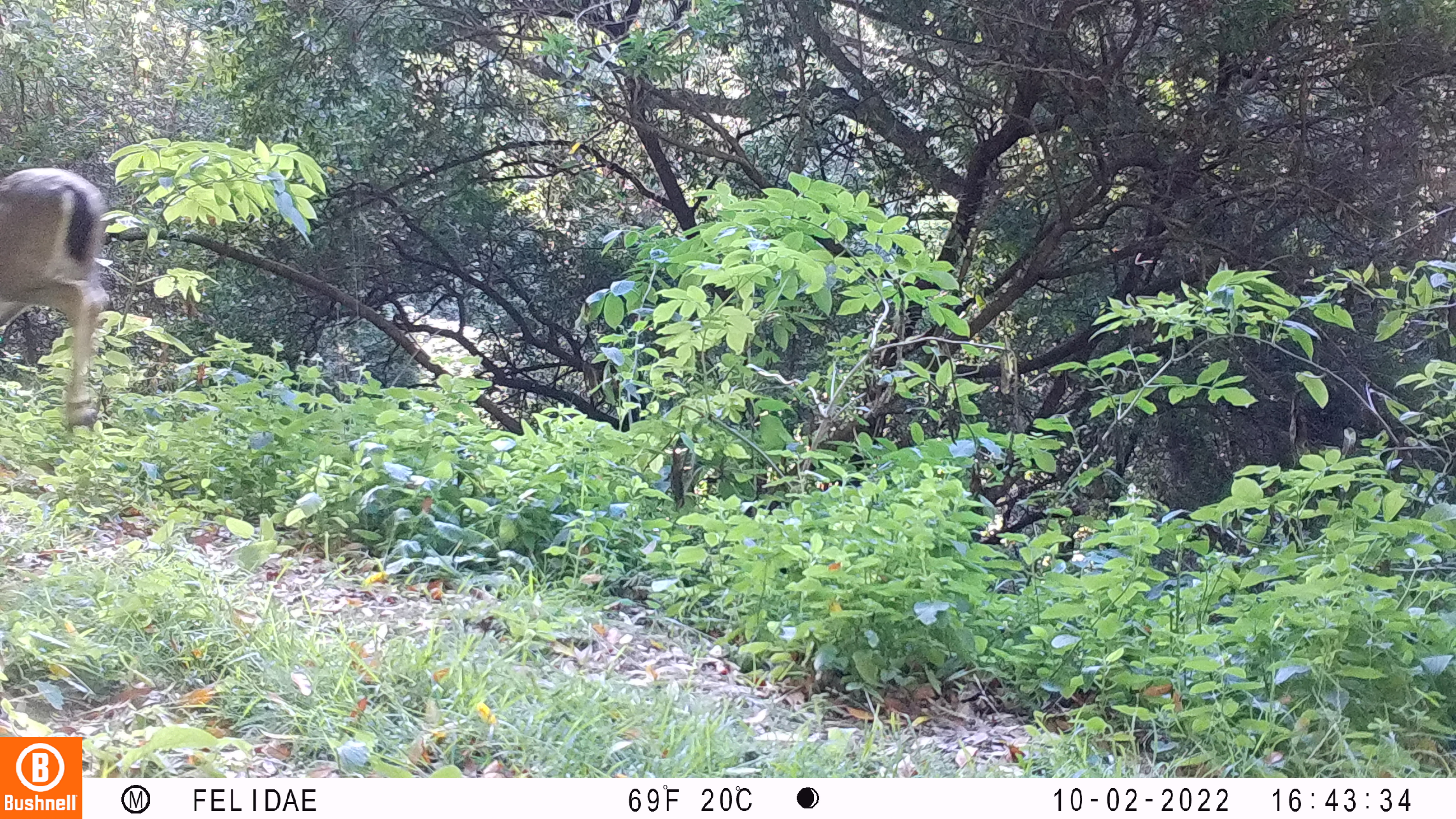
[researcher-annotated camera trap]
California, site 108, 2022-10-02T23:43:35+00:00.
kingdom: Animalia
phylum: Chordata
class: Mammalia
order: Artiodactyla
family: Cervidae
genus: Odocoileus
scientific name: Odocoileus hemionus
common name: mule deer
Mule deer (Odocoileus hemionus).